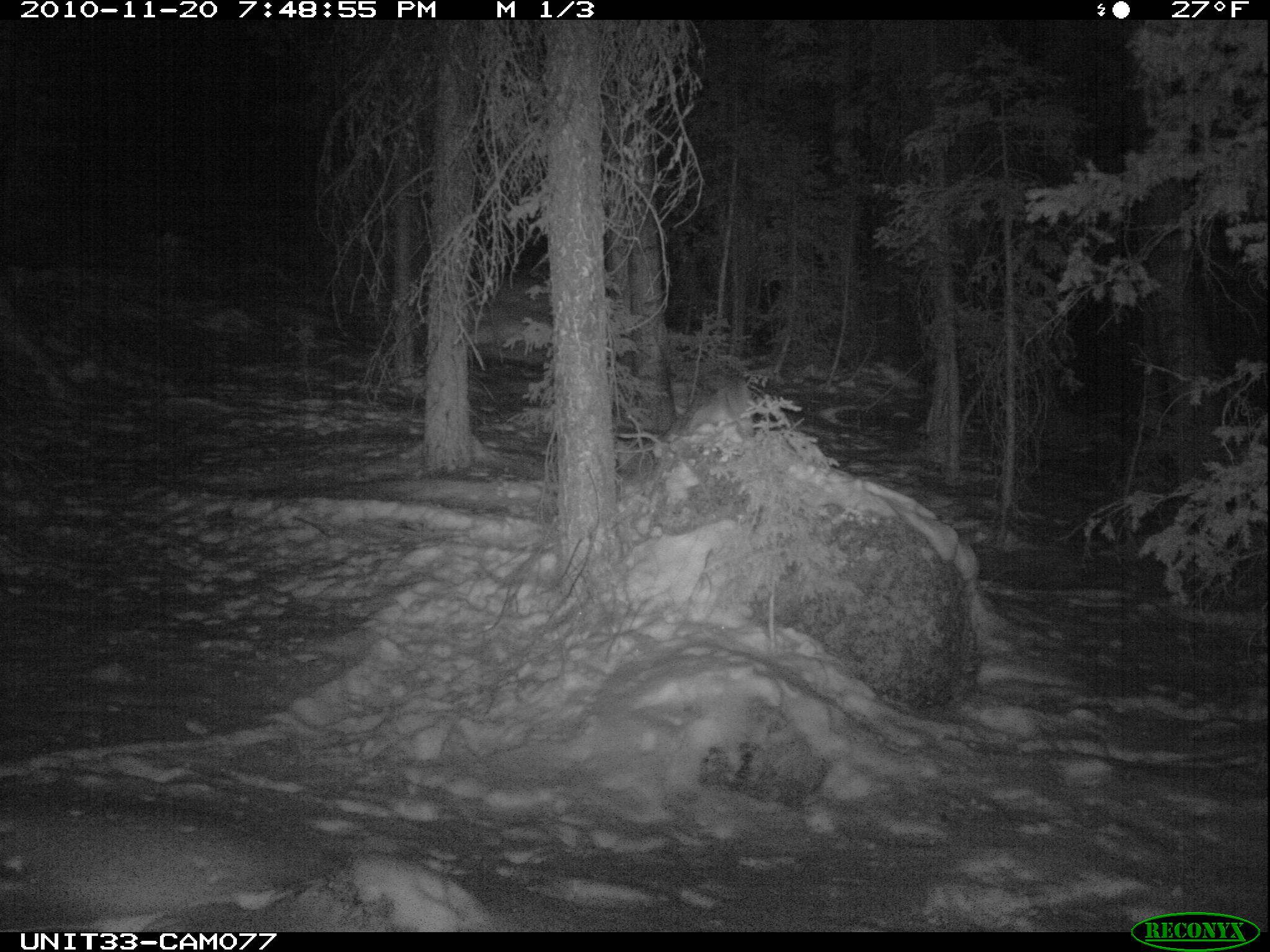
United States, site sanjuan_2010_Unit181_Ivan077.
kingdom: Animalia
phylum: Chordata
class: Mammalia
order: Carnivora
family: Canidae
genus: Canis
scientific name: Canis latrans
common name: coyote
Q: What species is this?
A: Canis latrans (coyote).